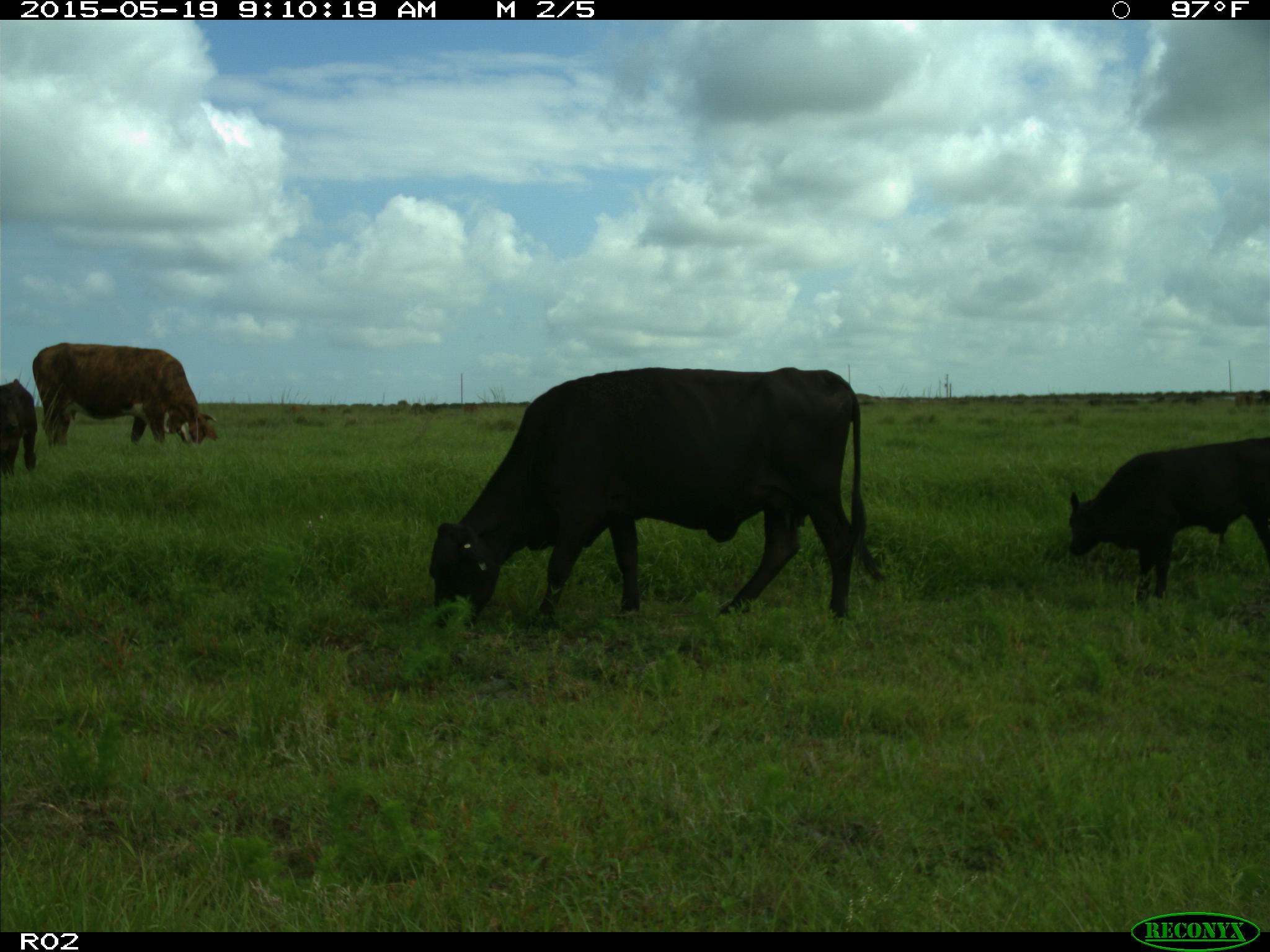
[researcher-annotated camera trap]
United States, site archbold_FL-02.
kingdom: Animalia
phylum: Chordata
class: Mammalia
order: Artiodactyla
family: Bovidae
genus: Bos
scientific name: Bos taurus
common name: domestic cow